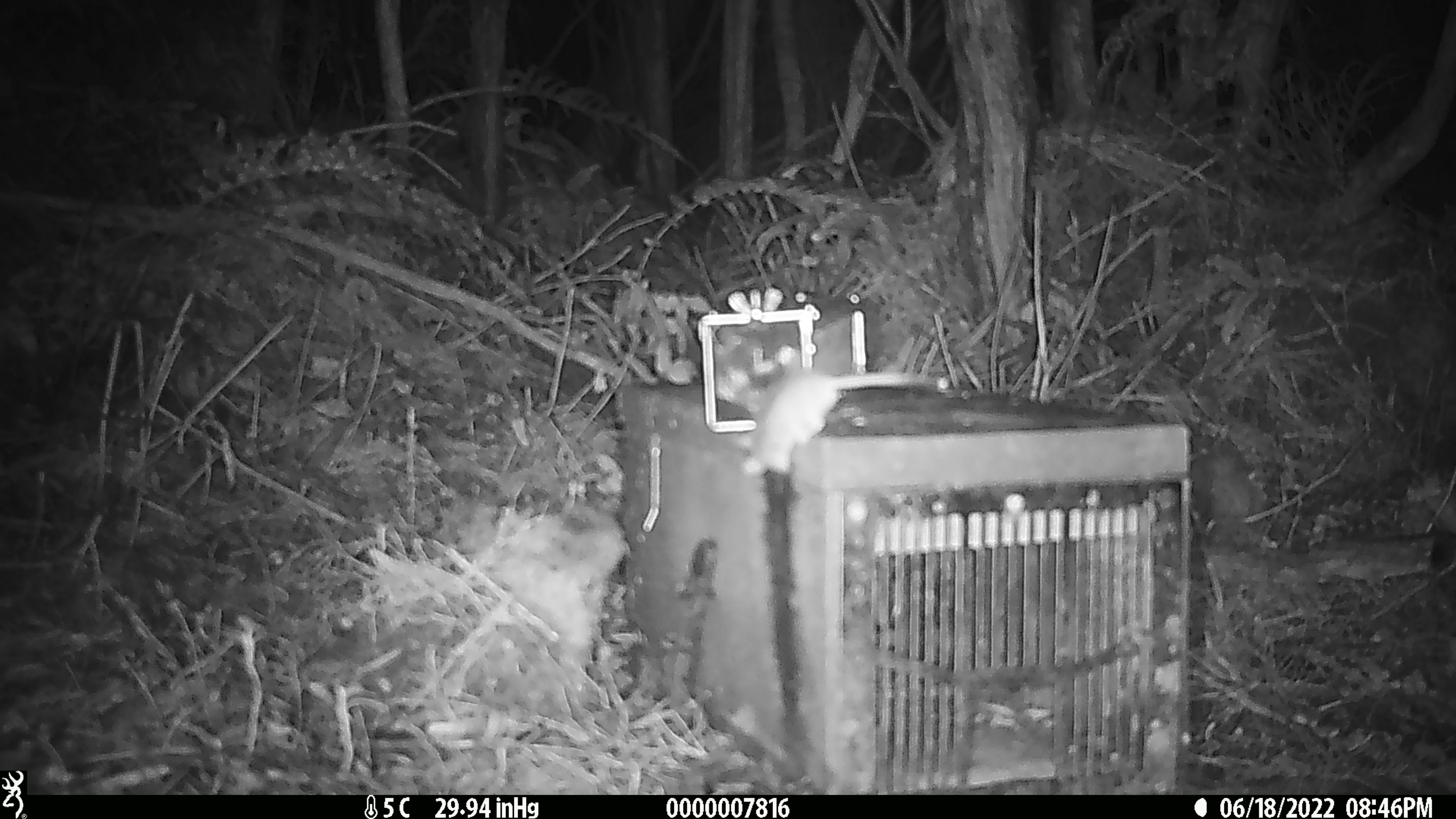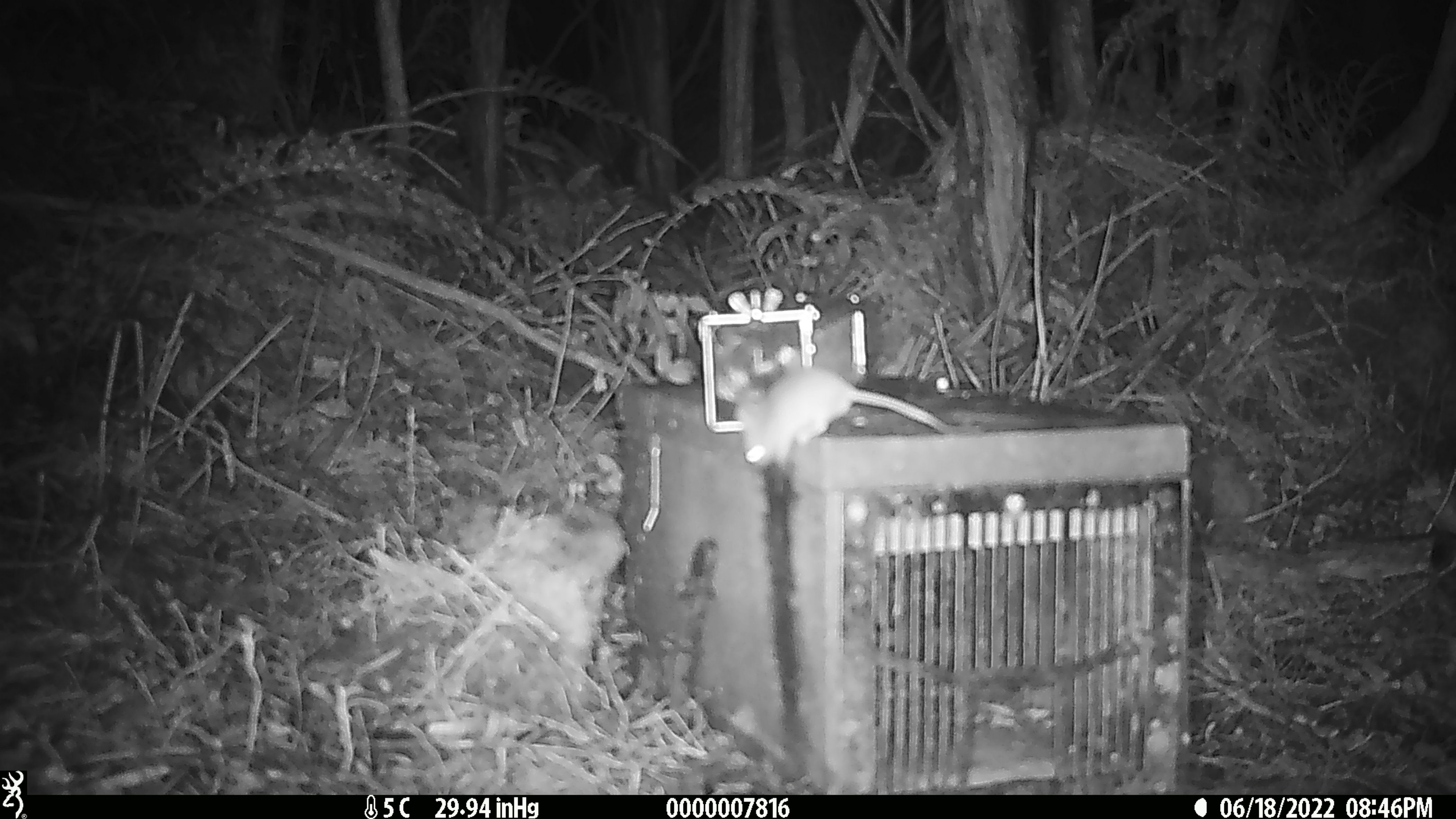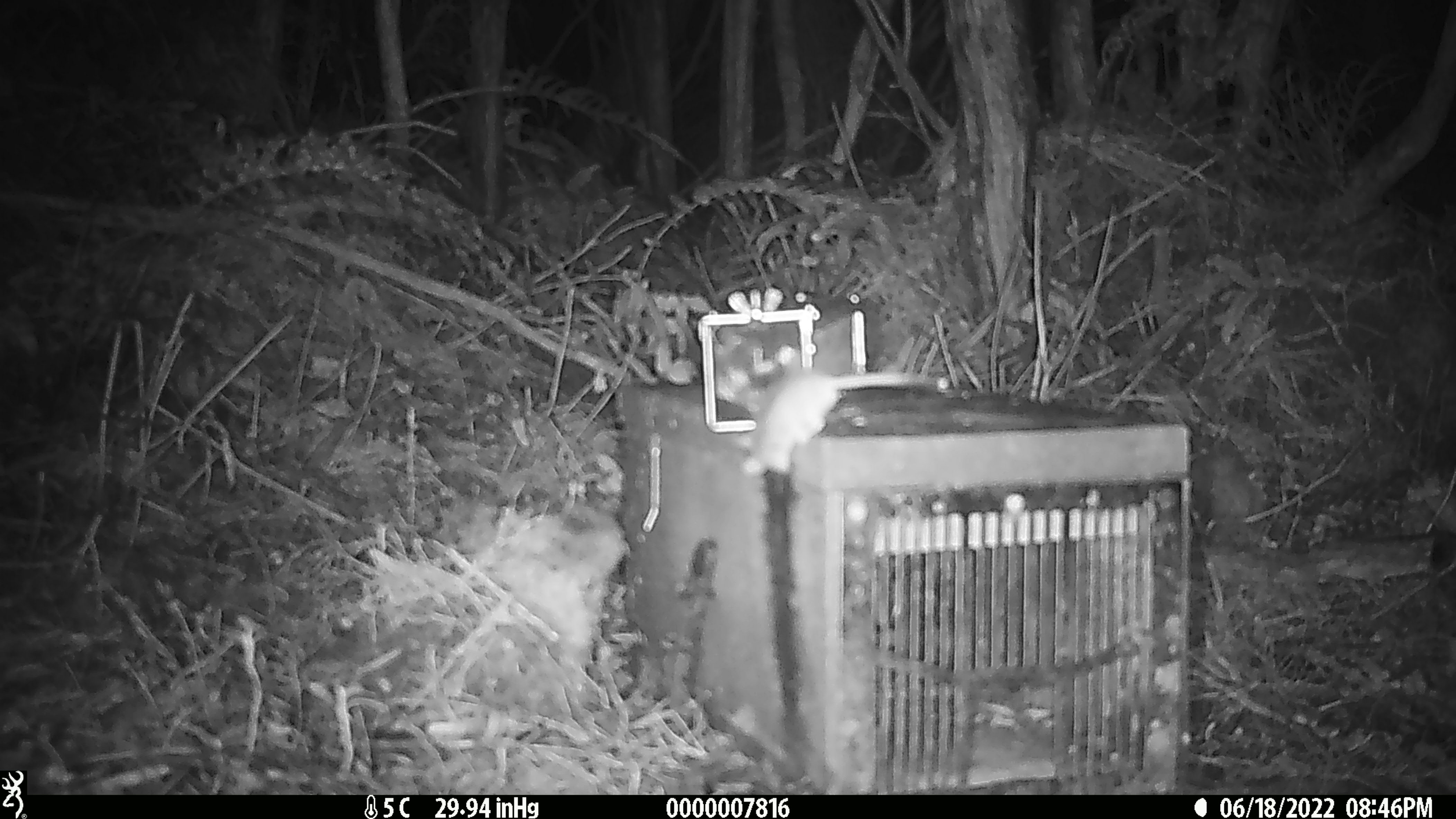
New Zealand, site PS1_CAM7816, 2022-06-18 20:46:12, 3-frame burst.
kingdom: Animalia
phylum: Chordata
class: Mammalia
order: Rodentia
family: Muridae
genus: Mus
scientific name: Mus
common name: mouse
Mouse (Mus).